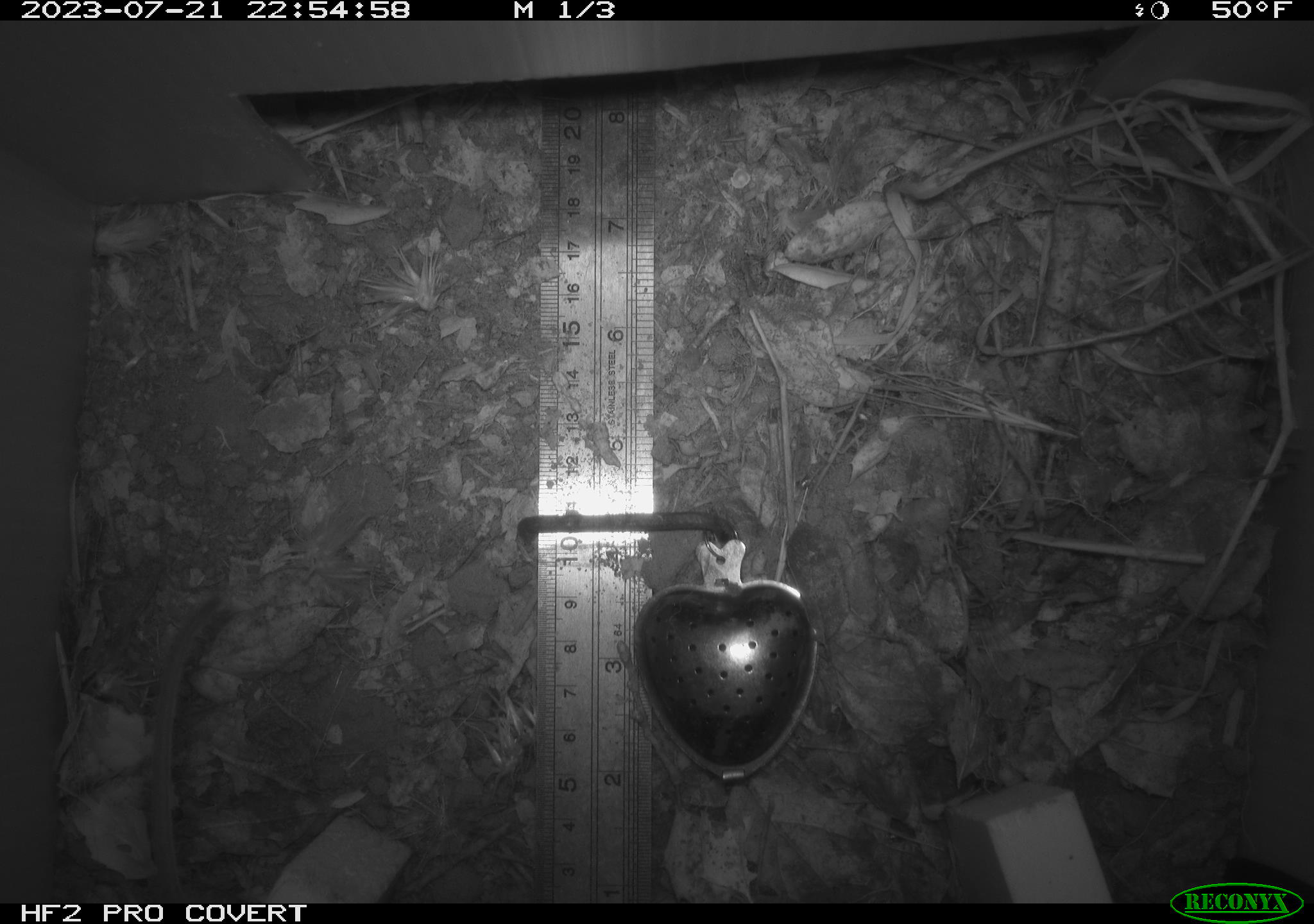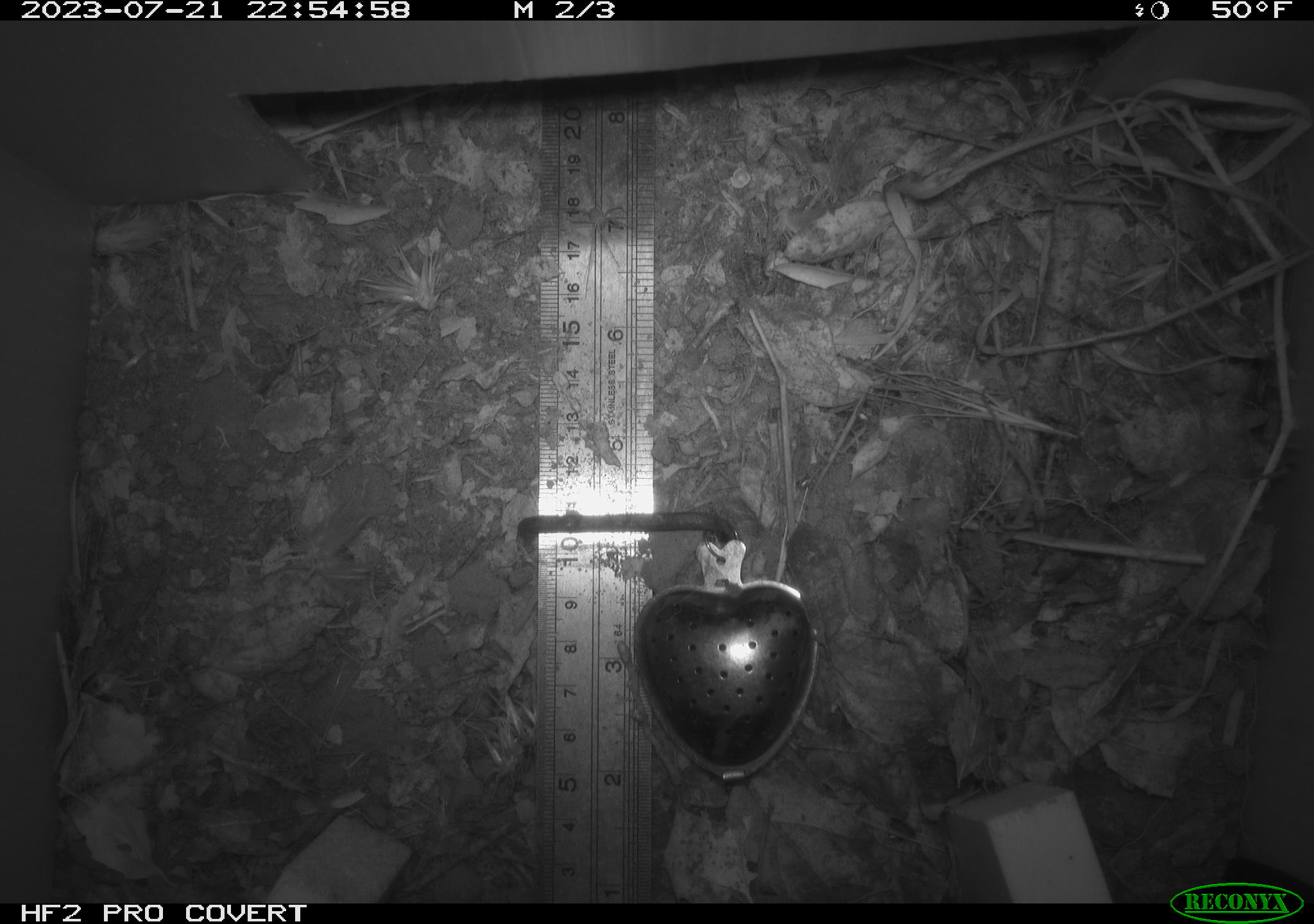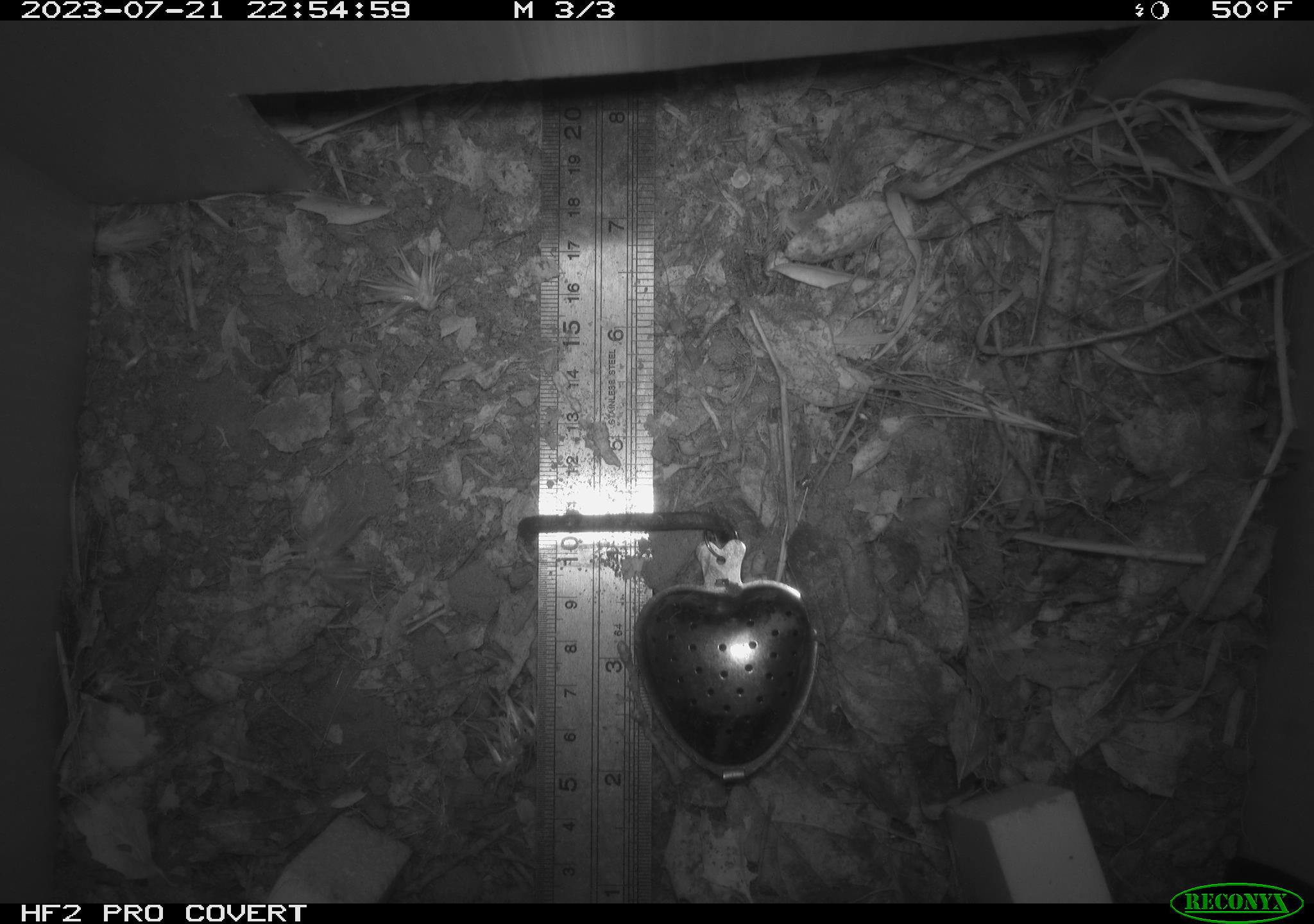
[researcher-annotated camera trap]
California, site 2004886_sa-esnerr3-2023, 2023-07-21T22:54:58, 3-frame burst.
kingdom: Animalia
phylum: Chordata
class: Mammalia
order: Rodentia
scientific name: Rodentia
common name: mouse species